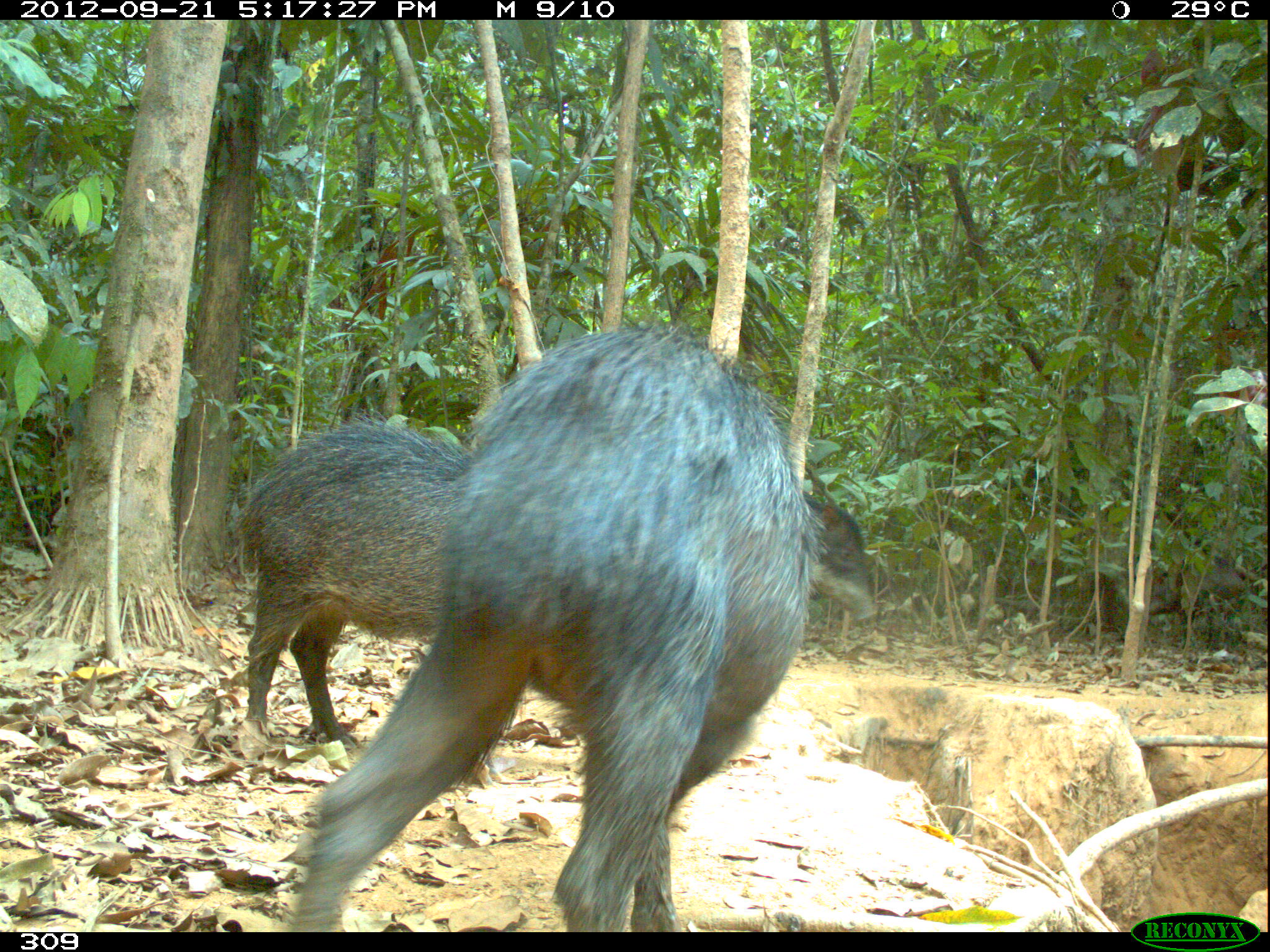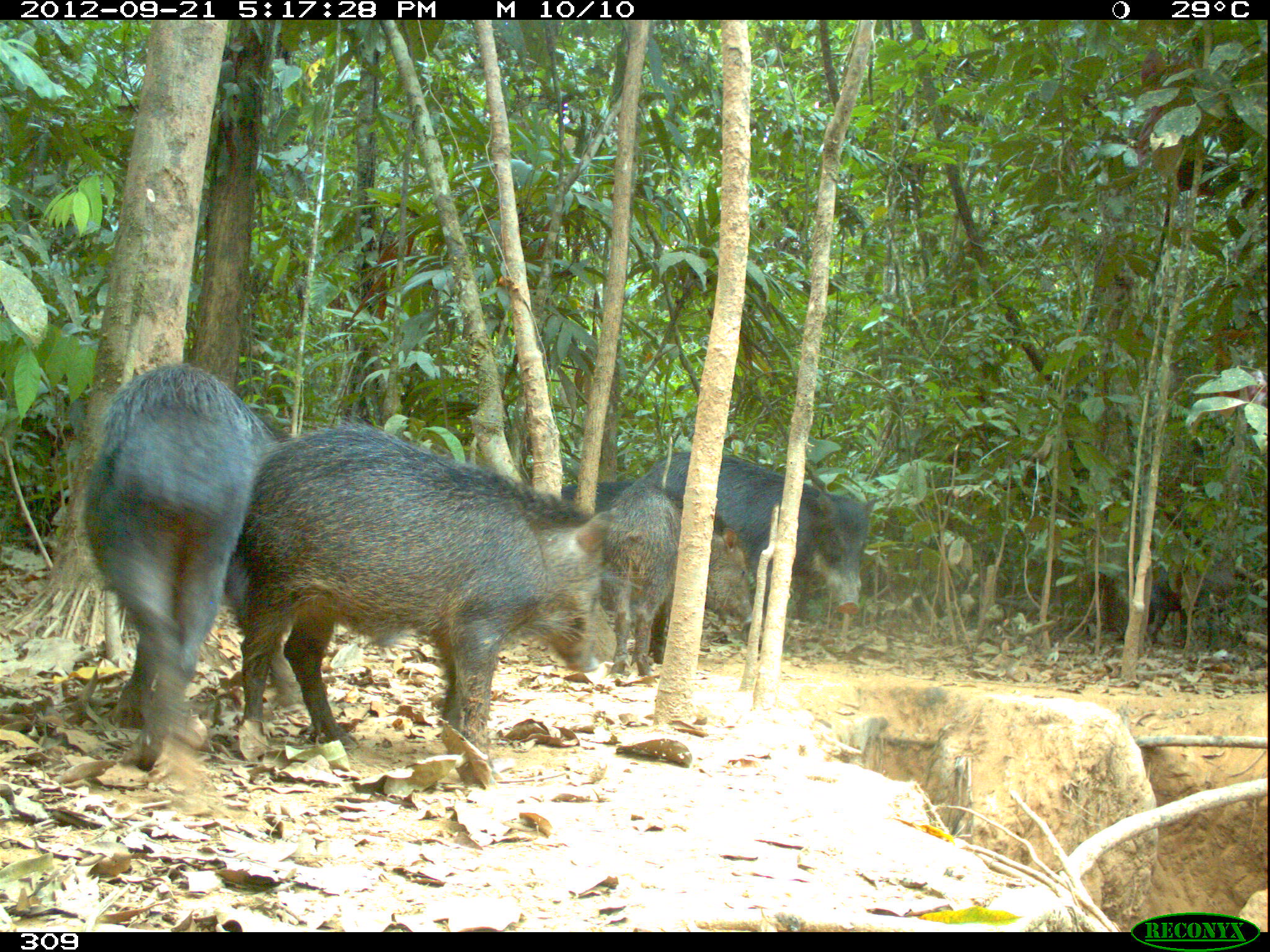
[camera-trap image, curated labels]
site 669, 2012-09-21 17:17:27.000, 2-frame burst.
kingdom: Animalia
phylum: Chordata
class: Mammalia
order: Artiodactyla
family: Tayassuidae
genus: Tayassu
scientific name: Tayassu pecari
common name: white-lipped peccary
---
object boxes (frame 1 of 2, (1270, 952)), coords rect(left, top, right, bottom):
tayassu pecari: rect(289, 323, 809, 927); rect(236, 421, 471, 749); rect(801, 491, 877, 620); rect(1147, 559, 1246, 649)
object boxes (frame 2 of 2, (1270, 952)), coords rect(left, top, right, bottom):
tayassu pecari: rect(233, 422, 612, 778); rect(78, 363, 399, 765); rect(641, 451, 876, 663); rect(601, 481, 750, 674); rect(1148, 564, 1237, 649); rect(561, 480, 634, 513)